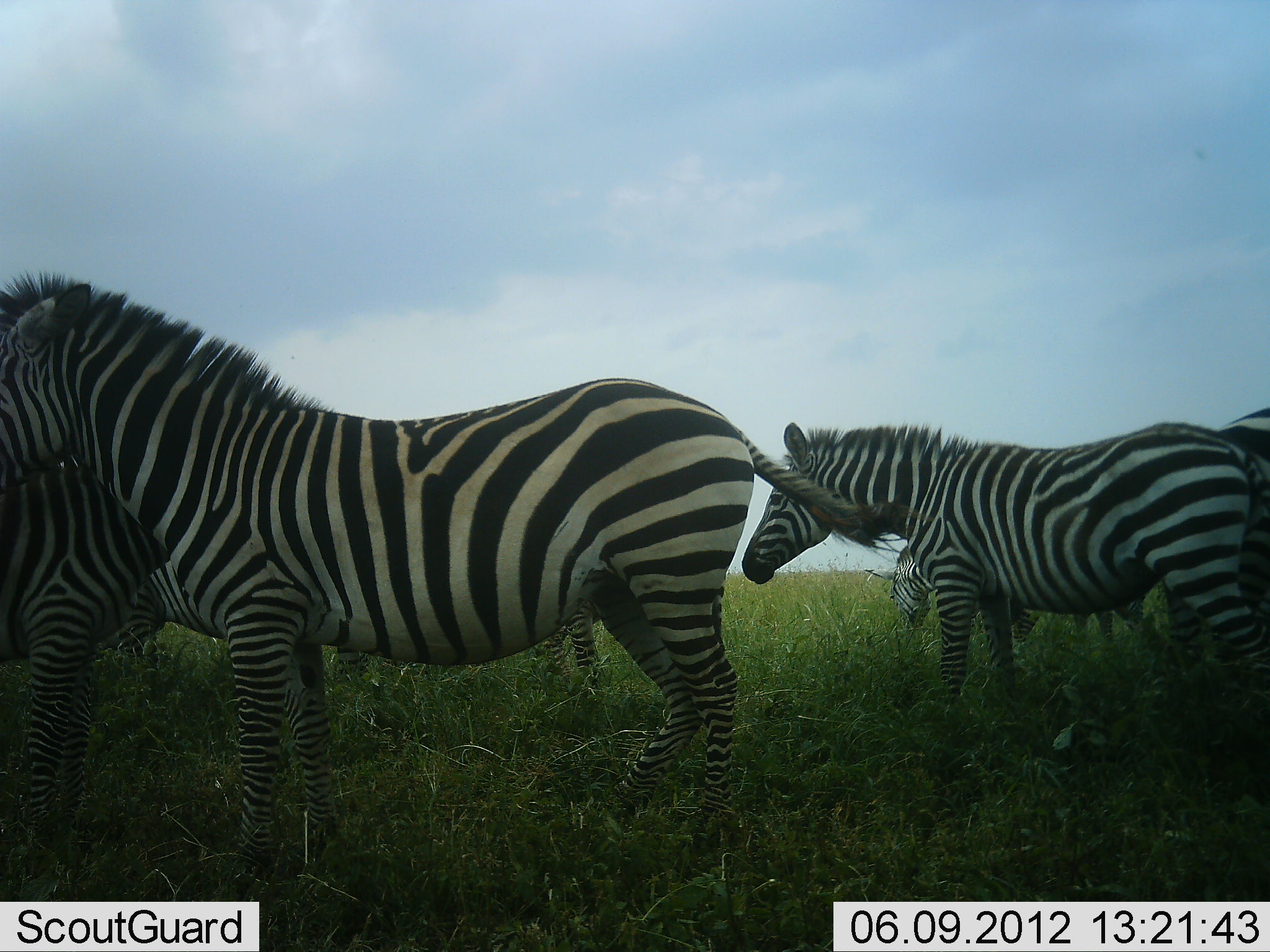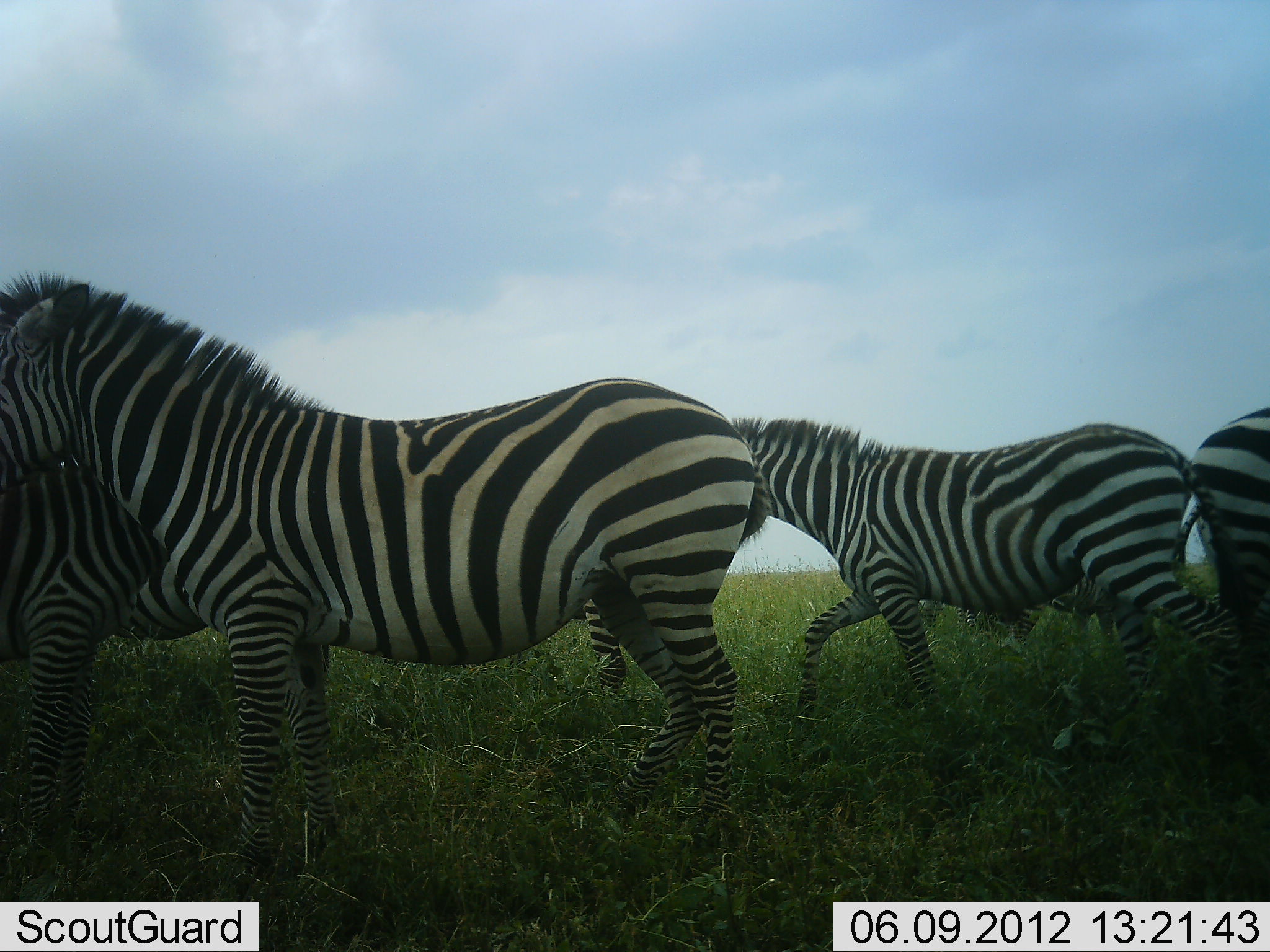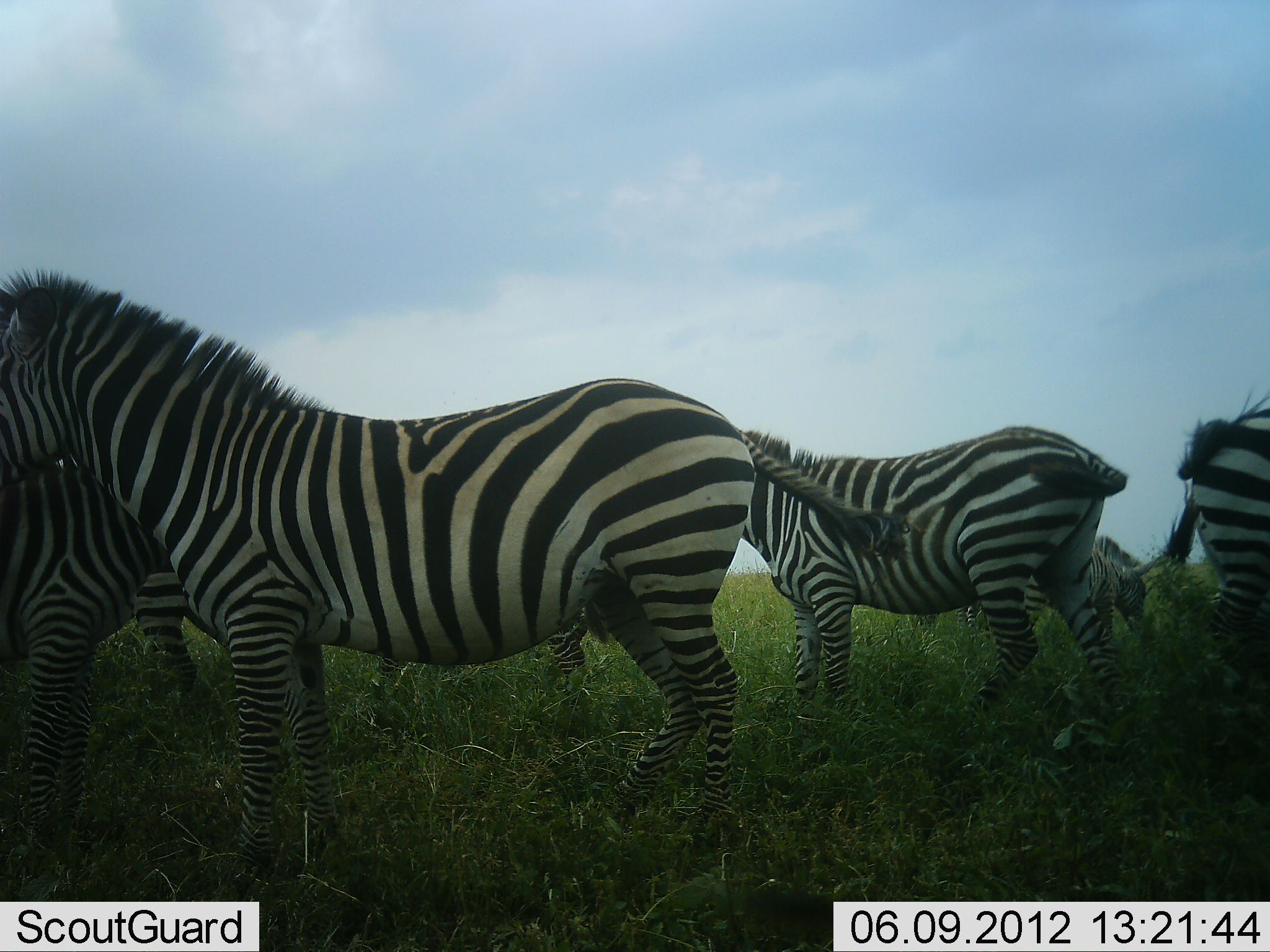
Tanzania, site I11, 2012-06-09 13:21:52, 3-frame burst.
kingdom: Animalia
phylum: Chordata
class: Mammalia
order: Perissodactyla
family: Equidae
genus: Equus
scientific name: Equus quagga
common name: plains zebra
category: zebra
Zebra (plains zebra) (Equus quagga), count 7. Behavior (volunteer vote fractions): standing 90%, resting 0%, moving 50%, interacting 0%. Young present (vote fraction): 10%. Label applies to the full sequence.